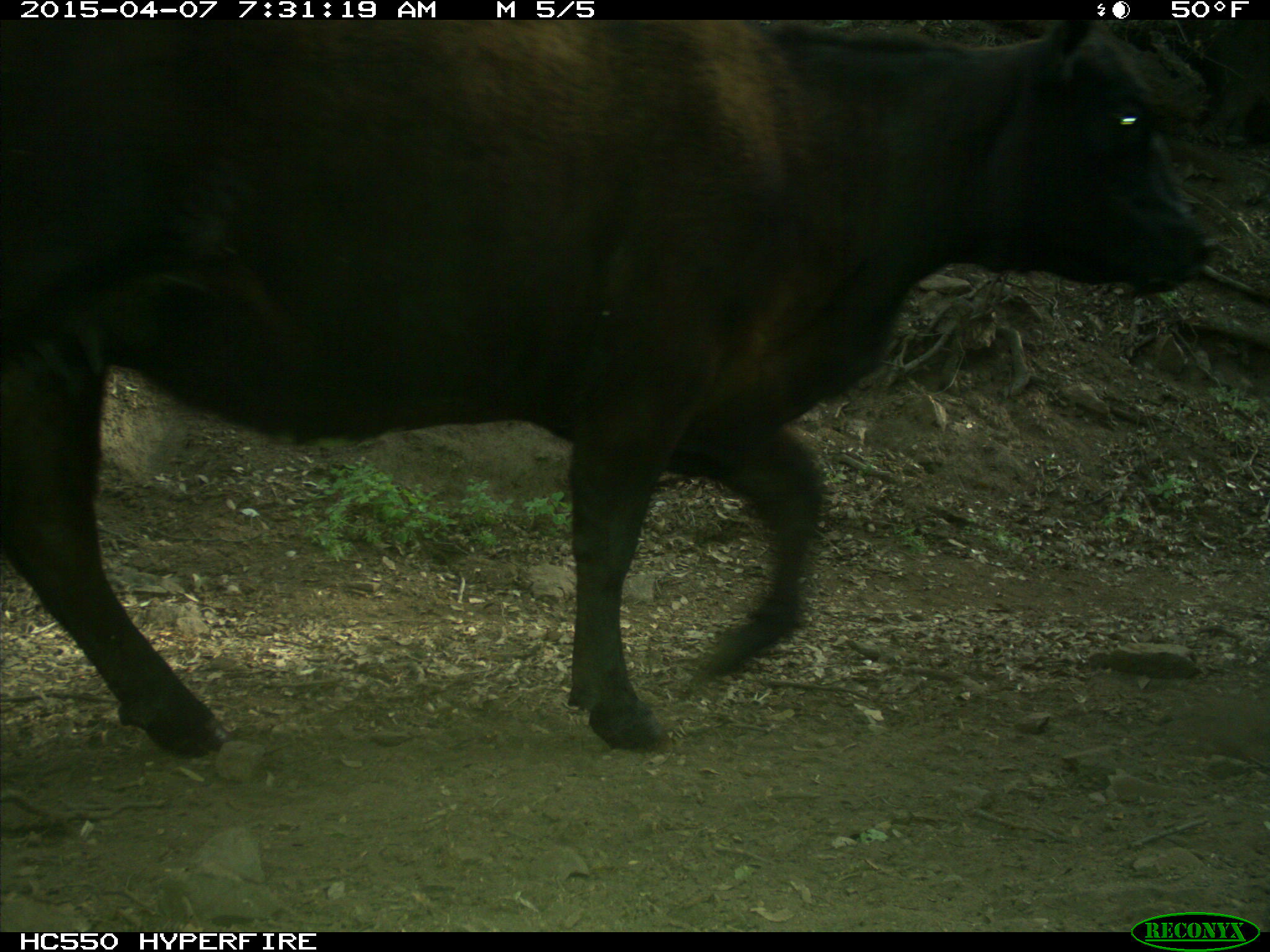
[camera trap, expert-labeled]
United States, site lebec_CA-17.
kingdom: Animalia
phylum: Chordata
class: Mammalia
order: Artiodactyla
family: Bovidae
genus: Bos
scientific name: Bos taurus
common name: domestic cow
Bos taurus (domestic cow).